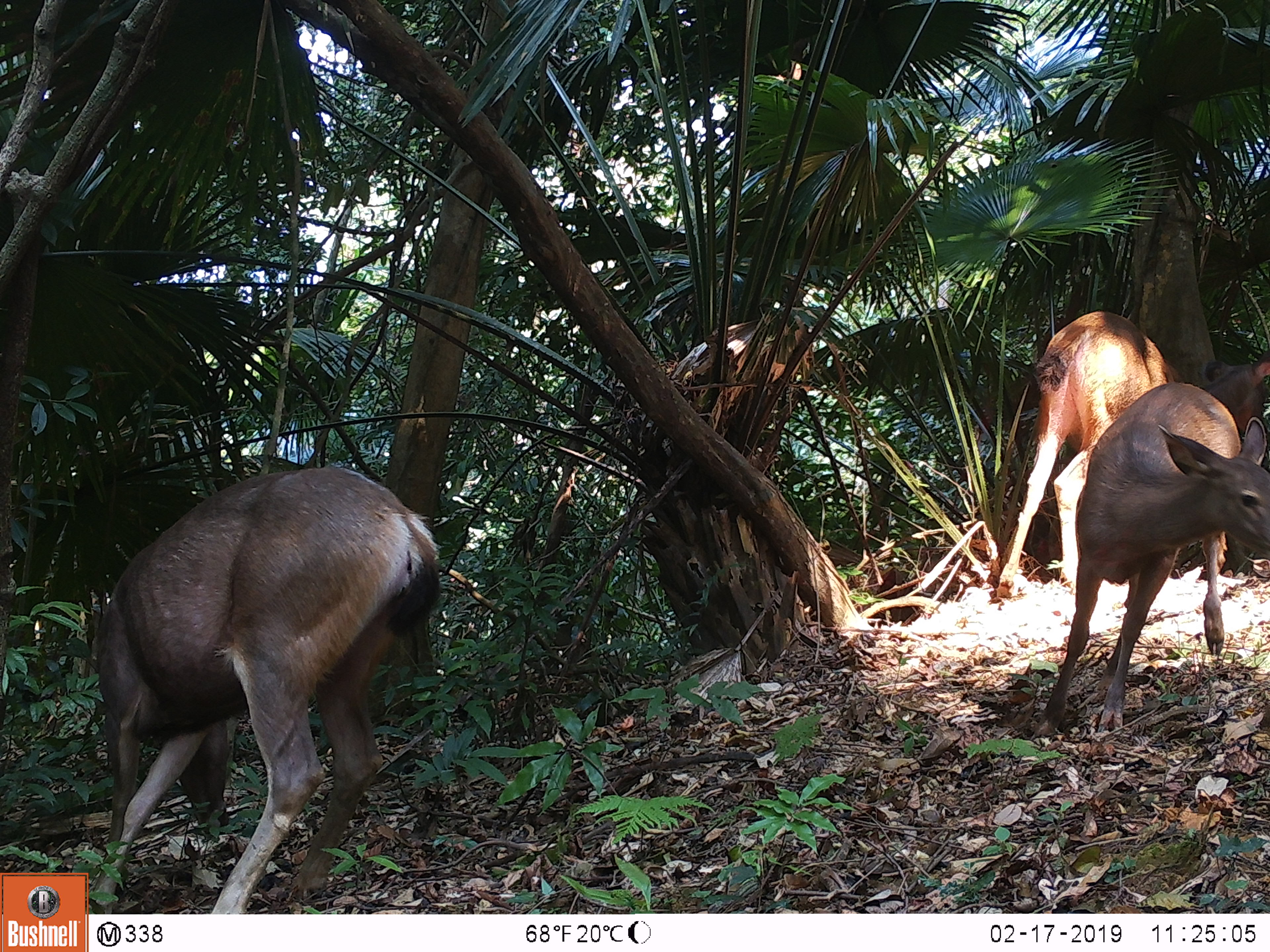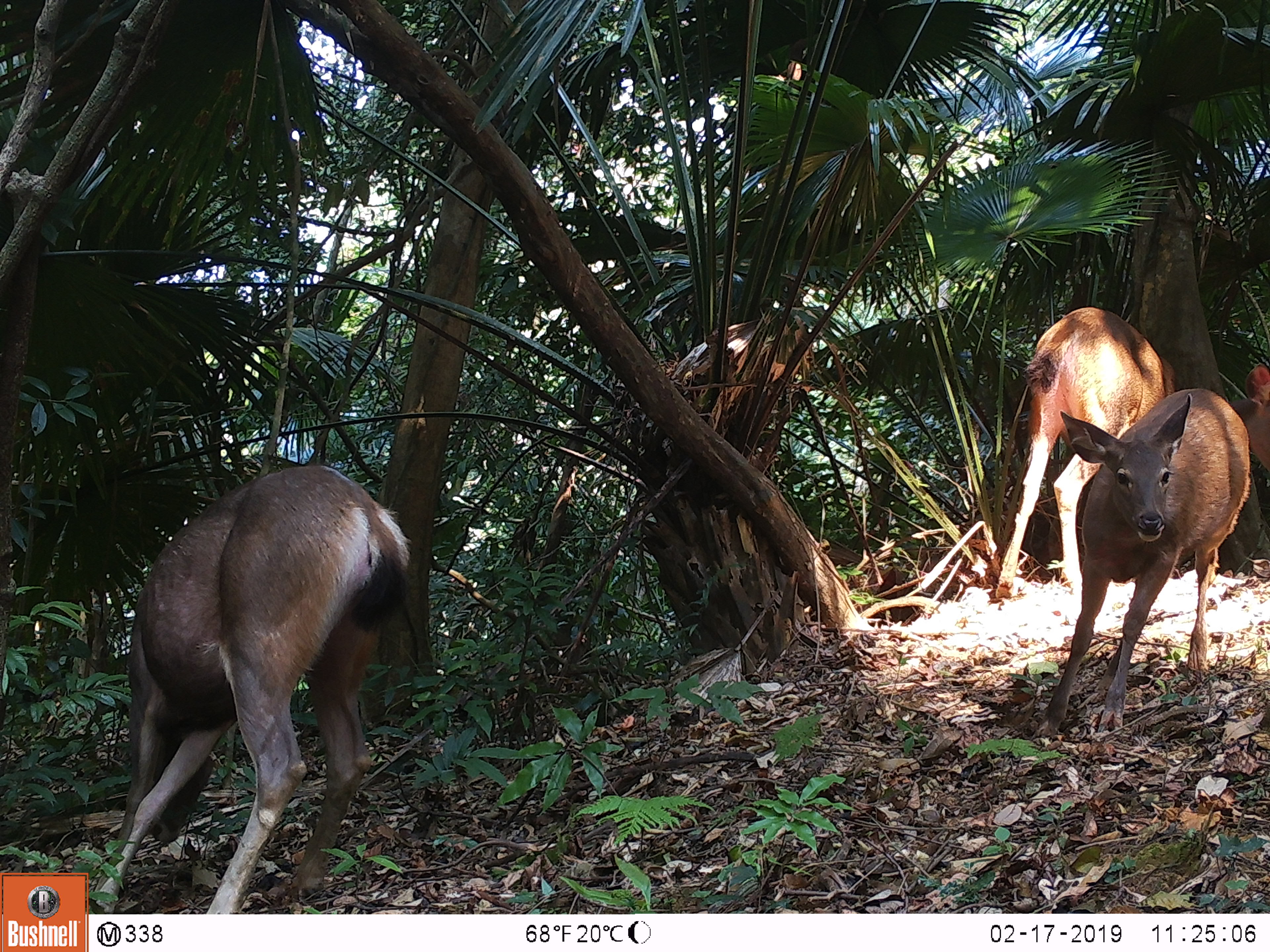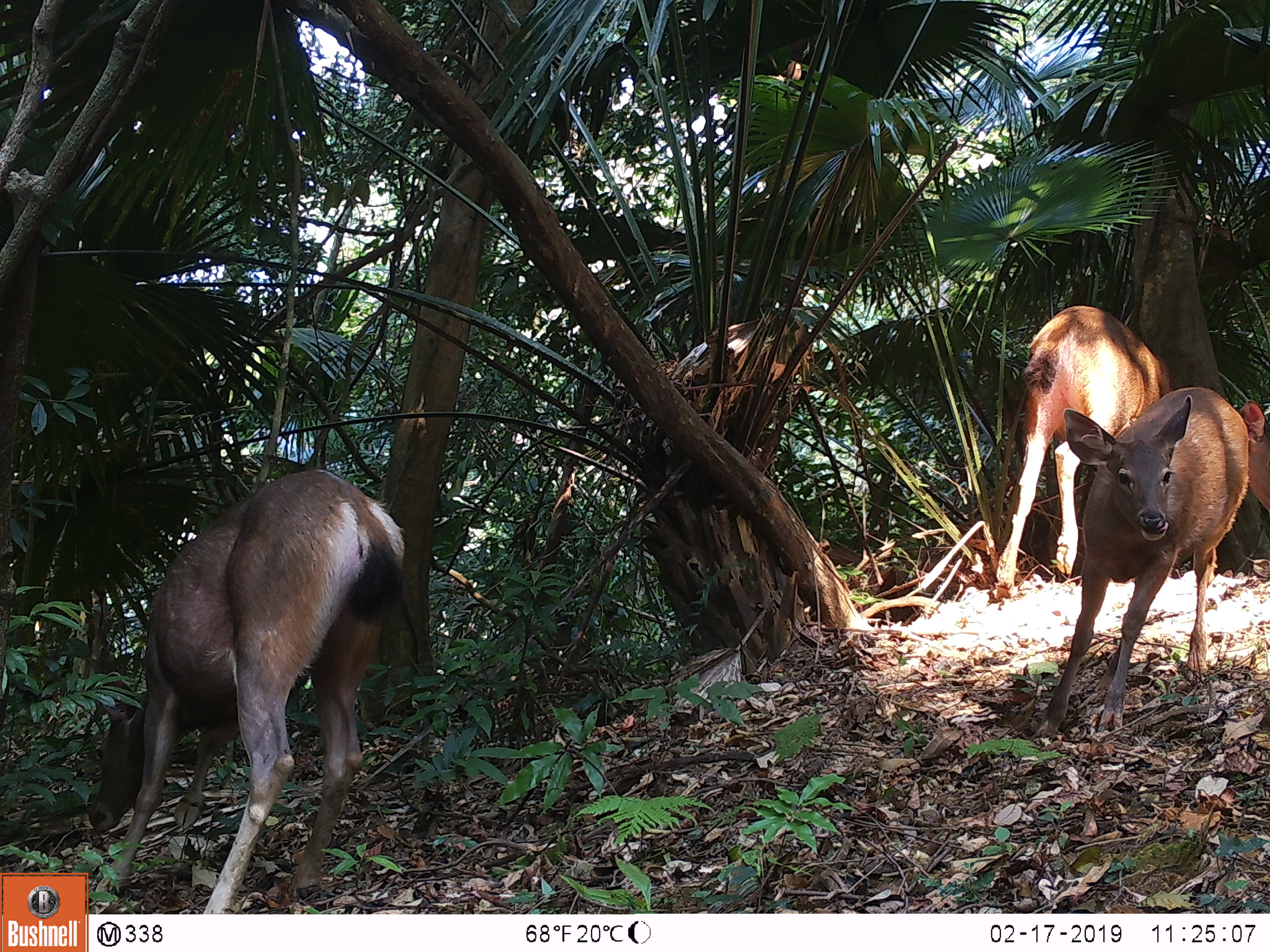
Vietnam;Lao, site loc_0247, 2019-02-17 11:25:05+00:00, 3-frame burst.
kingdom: Animalia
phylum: Chordata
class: Mammalia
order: Artiodactyla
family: Cervidae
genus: Rusa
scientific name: Rusa unicolor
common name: sambar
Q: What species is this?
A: Sambar (Rusa unicolor).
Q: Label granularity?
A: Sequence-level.